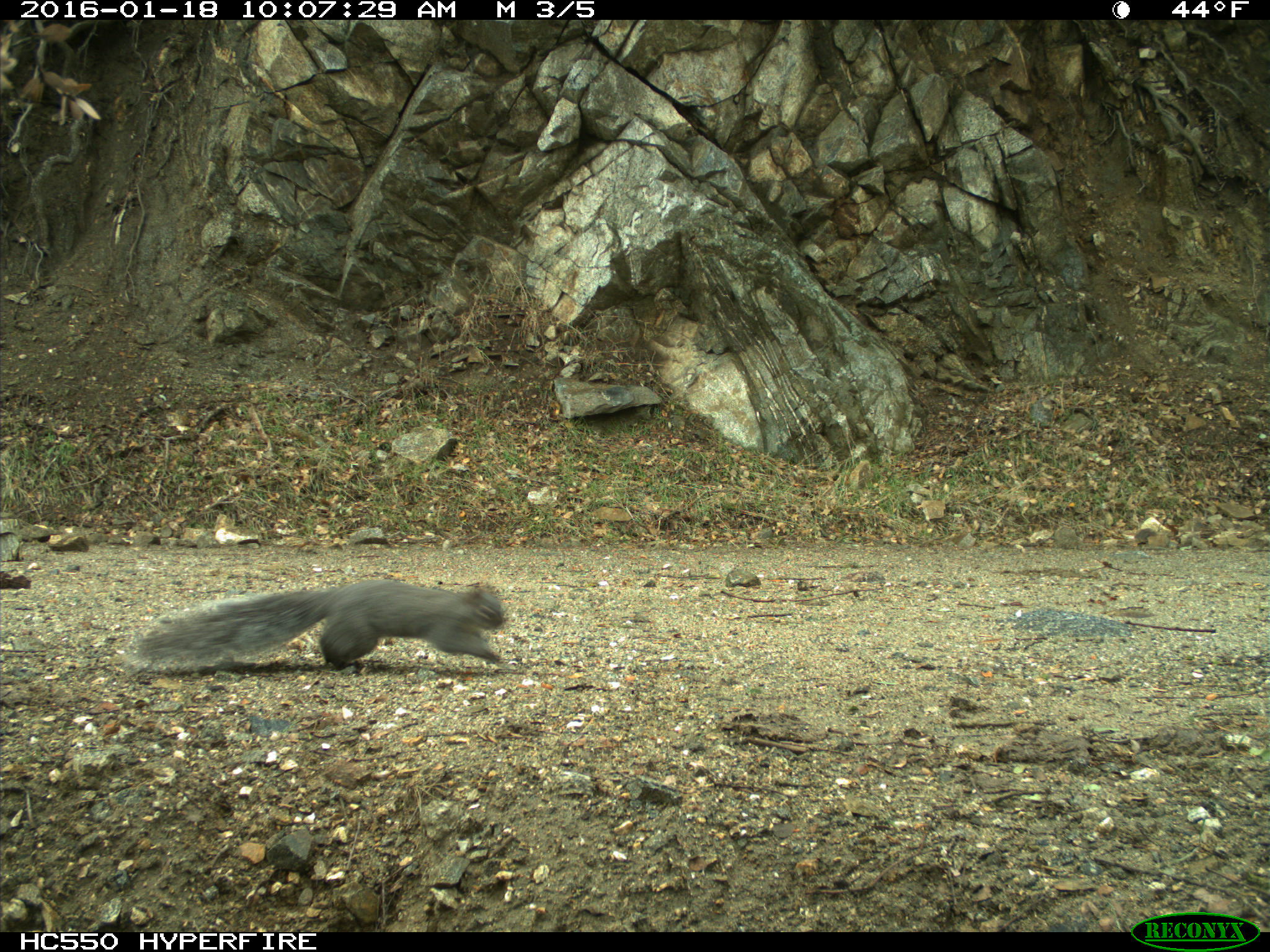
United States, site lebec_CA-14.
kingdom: Animalia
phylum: Chordata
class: Mammalia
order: Rodentia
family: Sciuridae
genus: Sciurus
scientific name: Sciurus carolinensis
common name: eastern gray squirrel